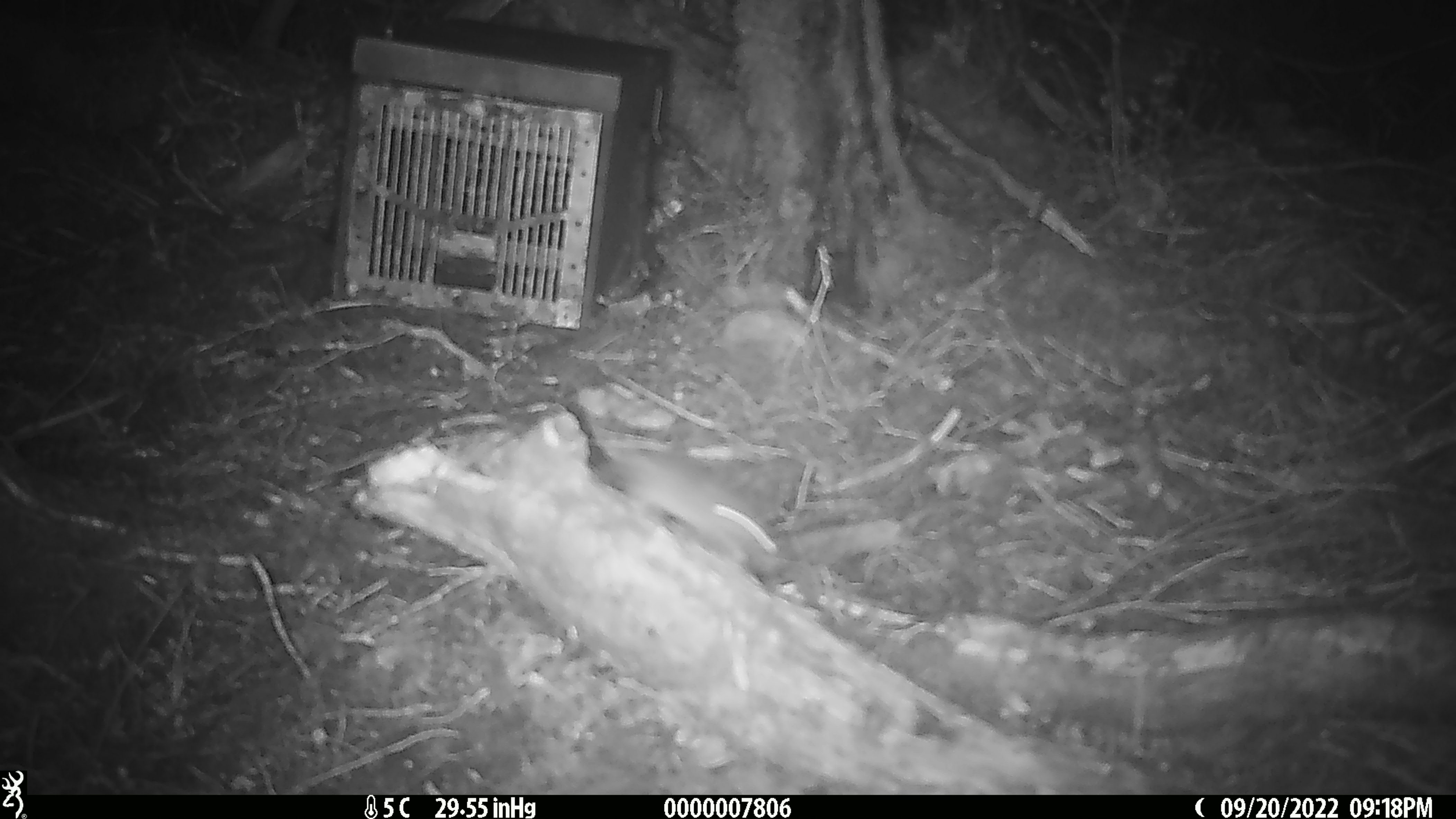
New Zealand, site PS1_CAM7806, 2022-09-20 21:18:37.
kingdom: Animalia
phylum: Chordata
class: Mammalia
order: Rodentia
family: Muridae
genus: Mus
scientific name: Mus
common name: mouse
Mouse (Mus).